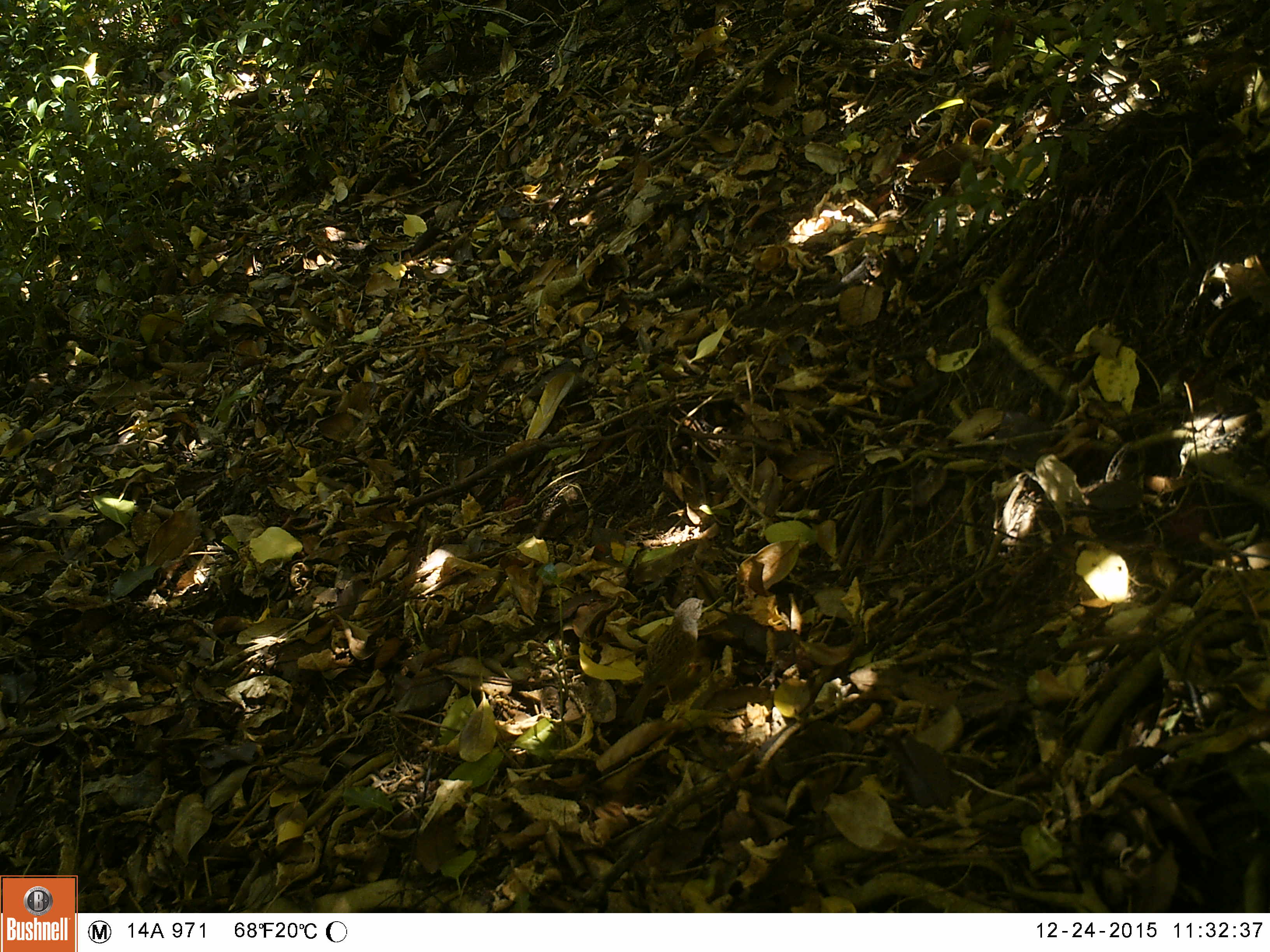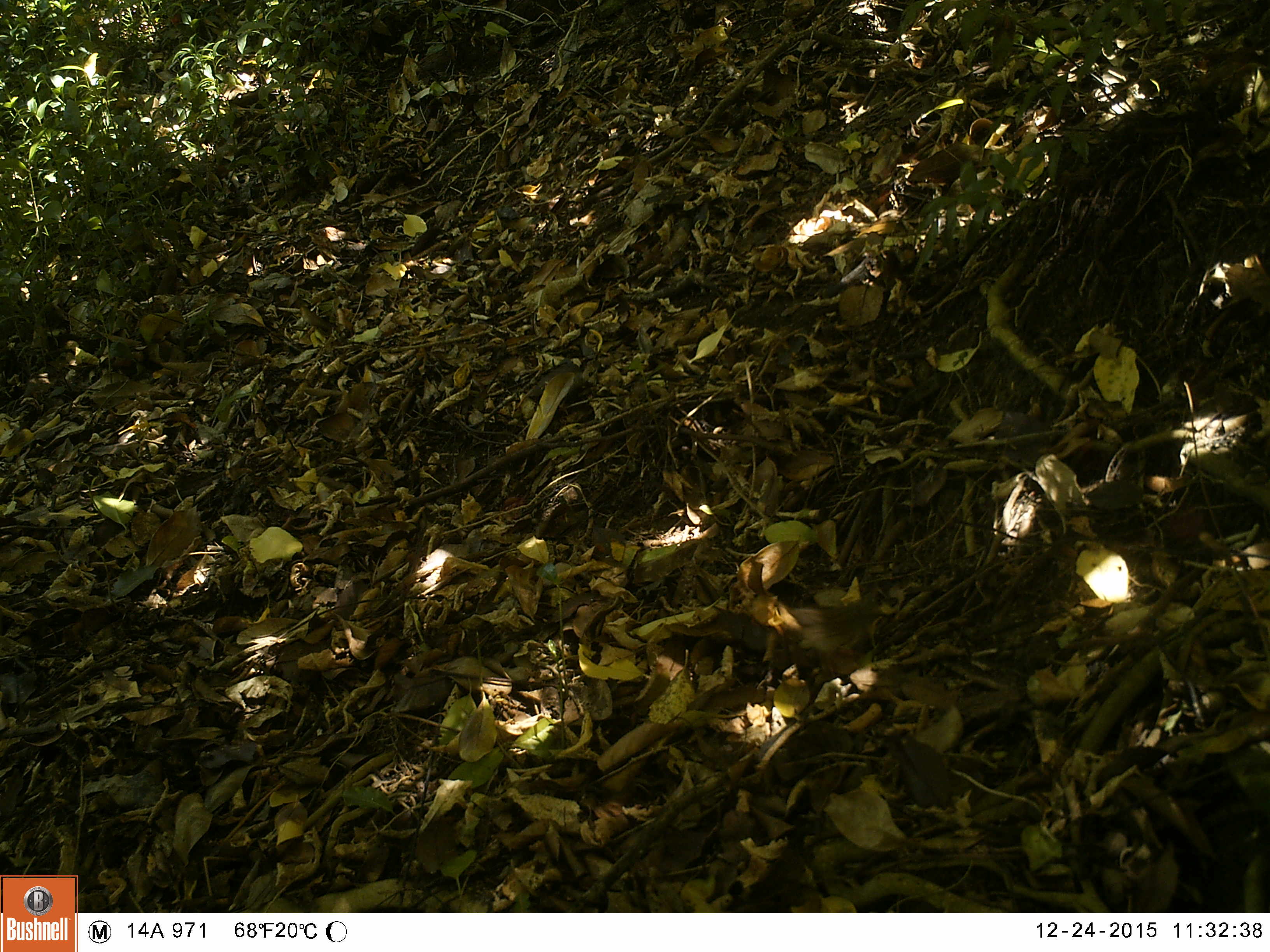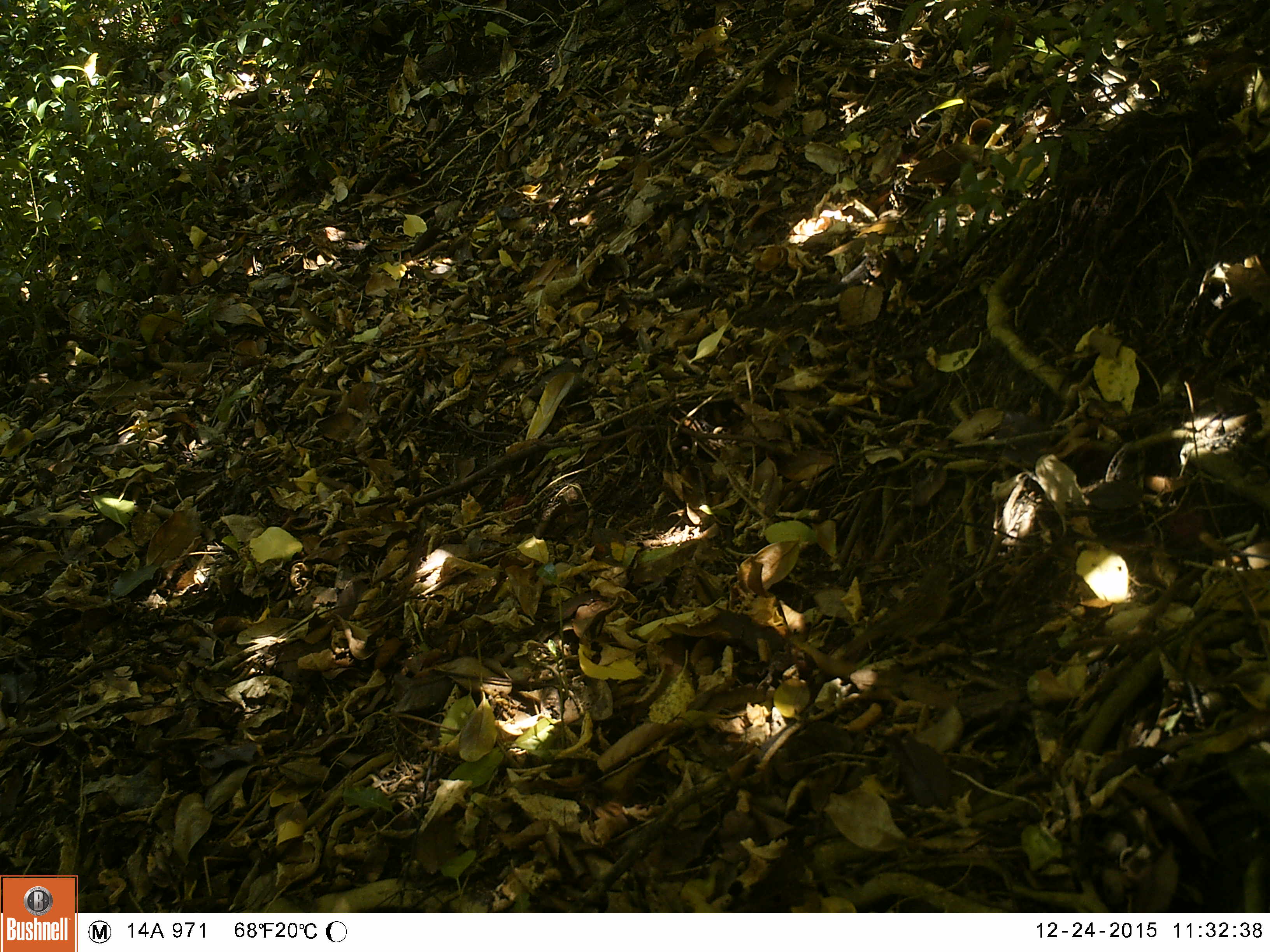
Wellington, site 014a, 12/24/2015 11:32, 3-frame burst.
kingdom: Animalia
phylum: Chordata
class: Aves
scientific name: Aves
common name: bird